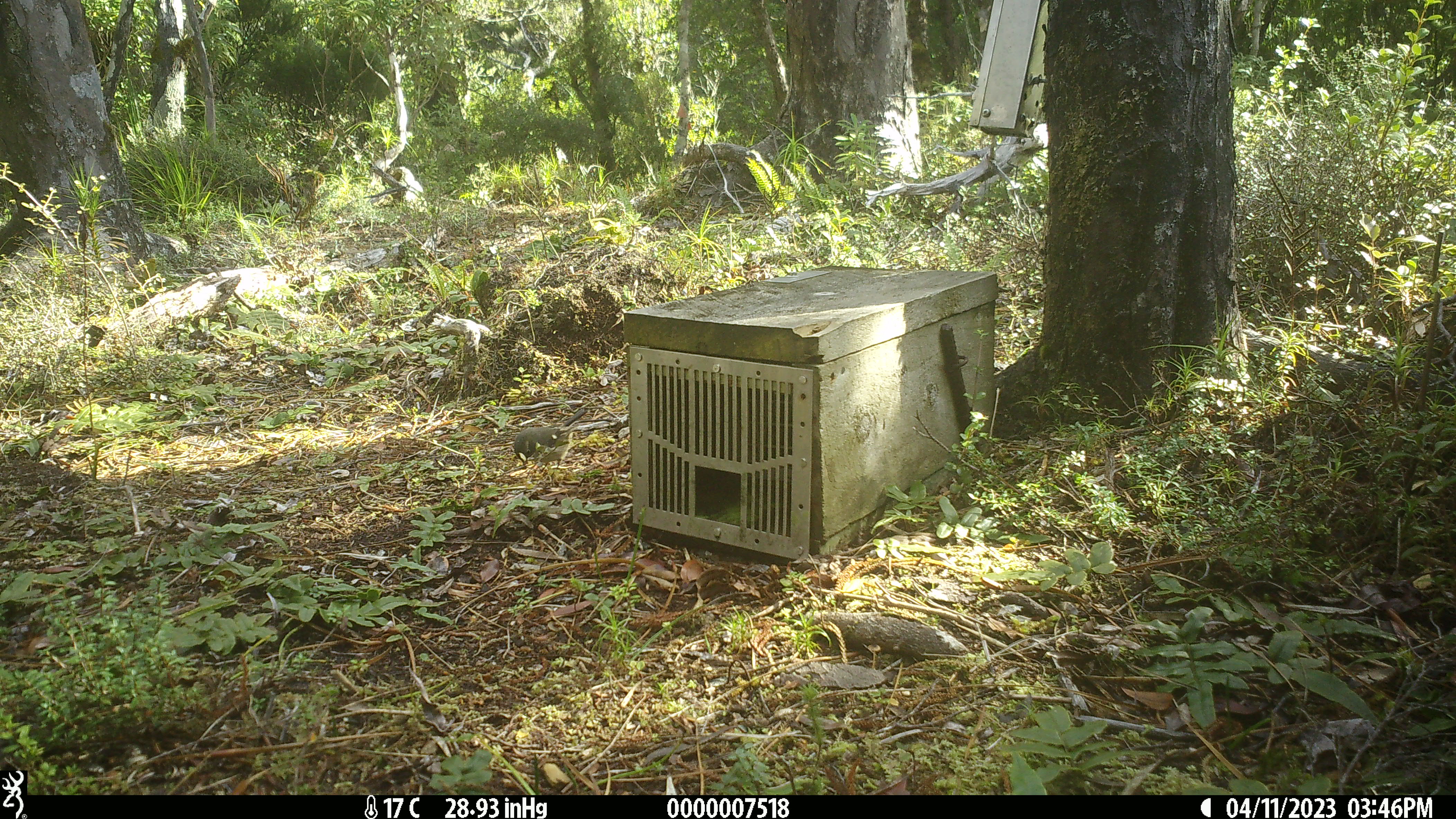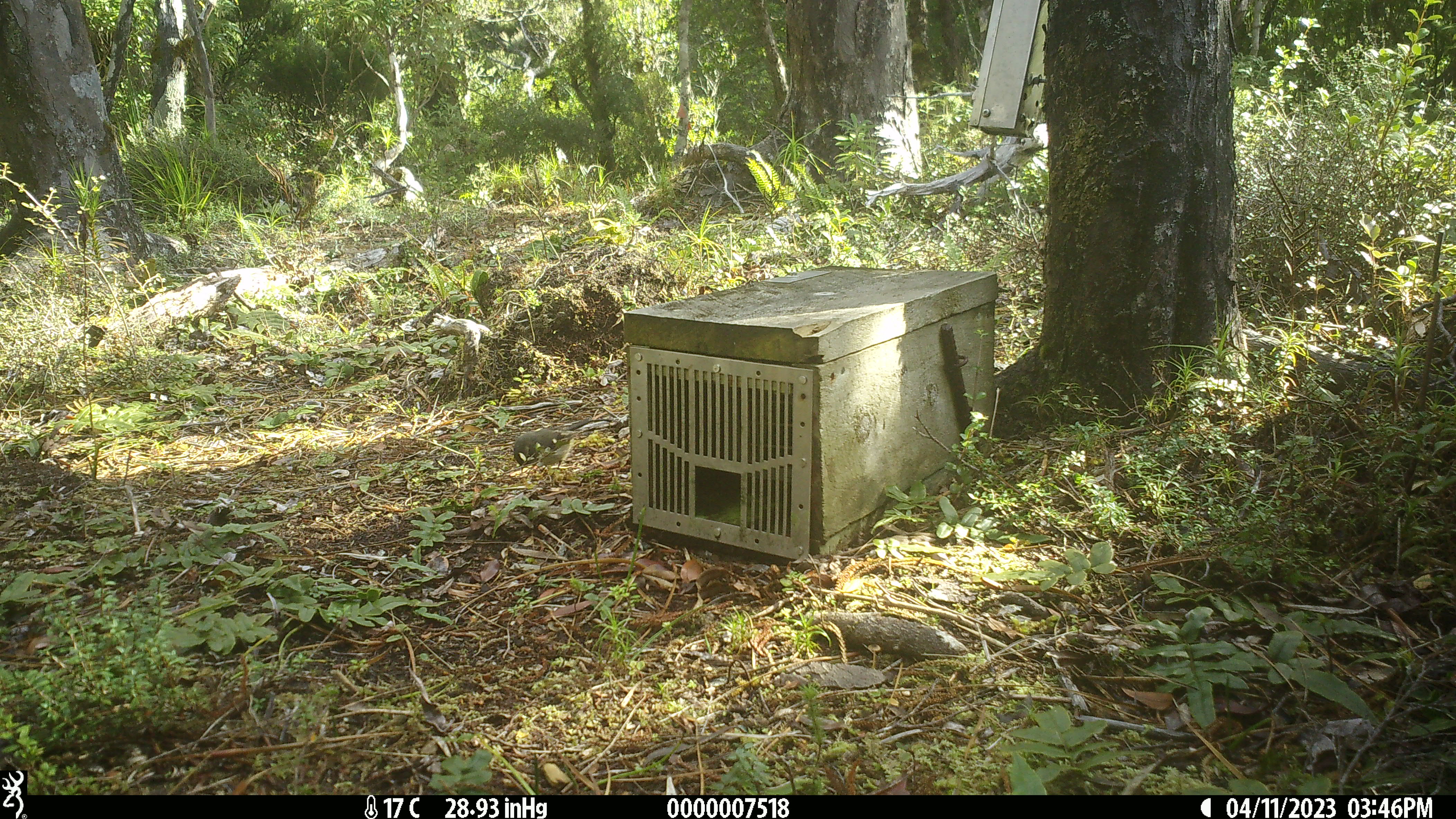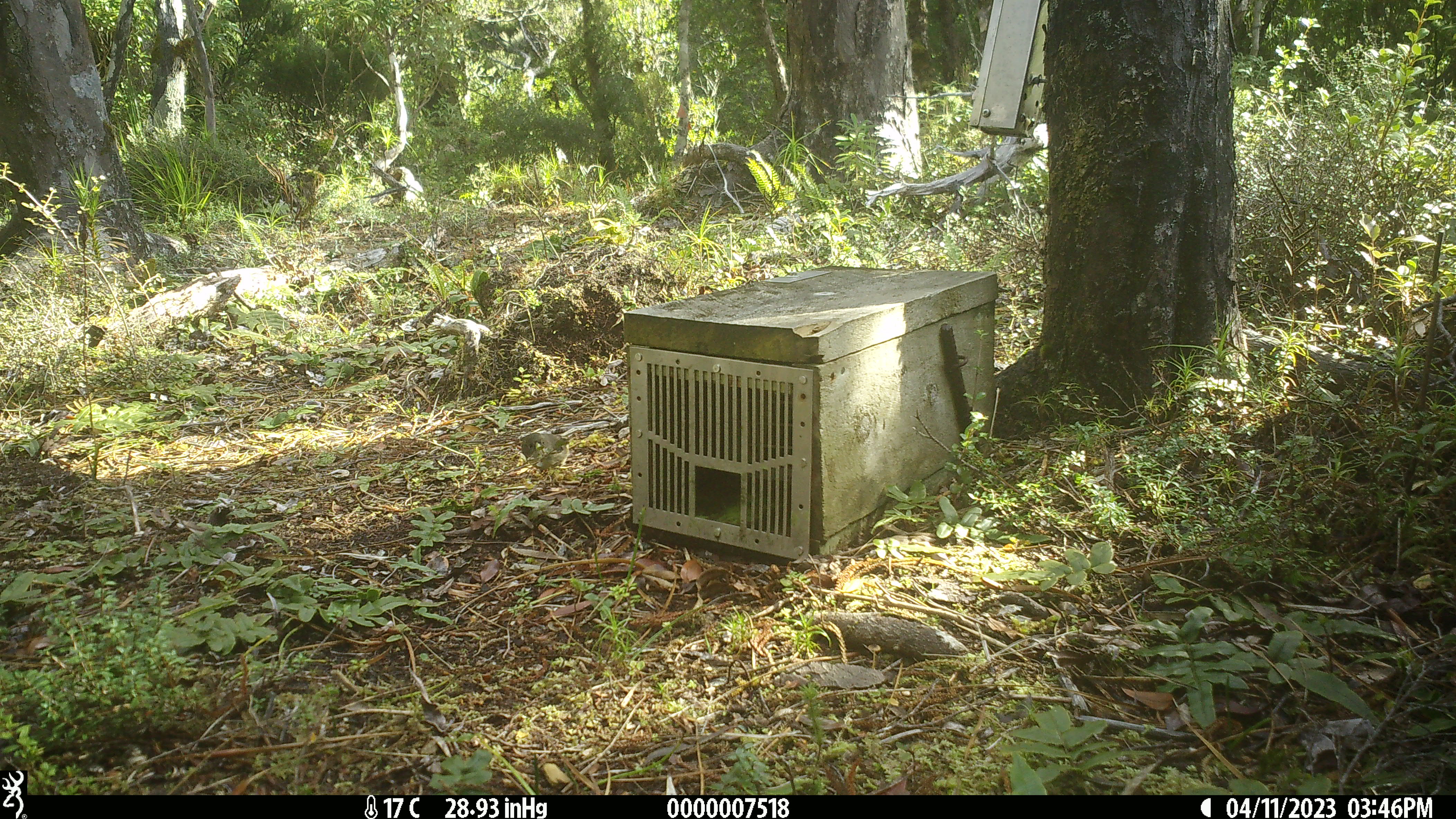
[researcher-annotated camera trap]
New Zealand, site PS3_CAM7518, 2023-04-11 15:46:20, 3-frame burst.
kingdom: Animalia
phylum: Chordata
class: Aves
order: Passeriformes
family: Petroicidae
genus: Petroica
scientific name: Petroica macrocephala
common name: tomtit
Tomtit (Petroica macrocephala).